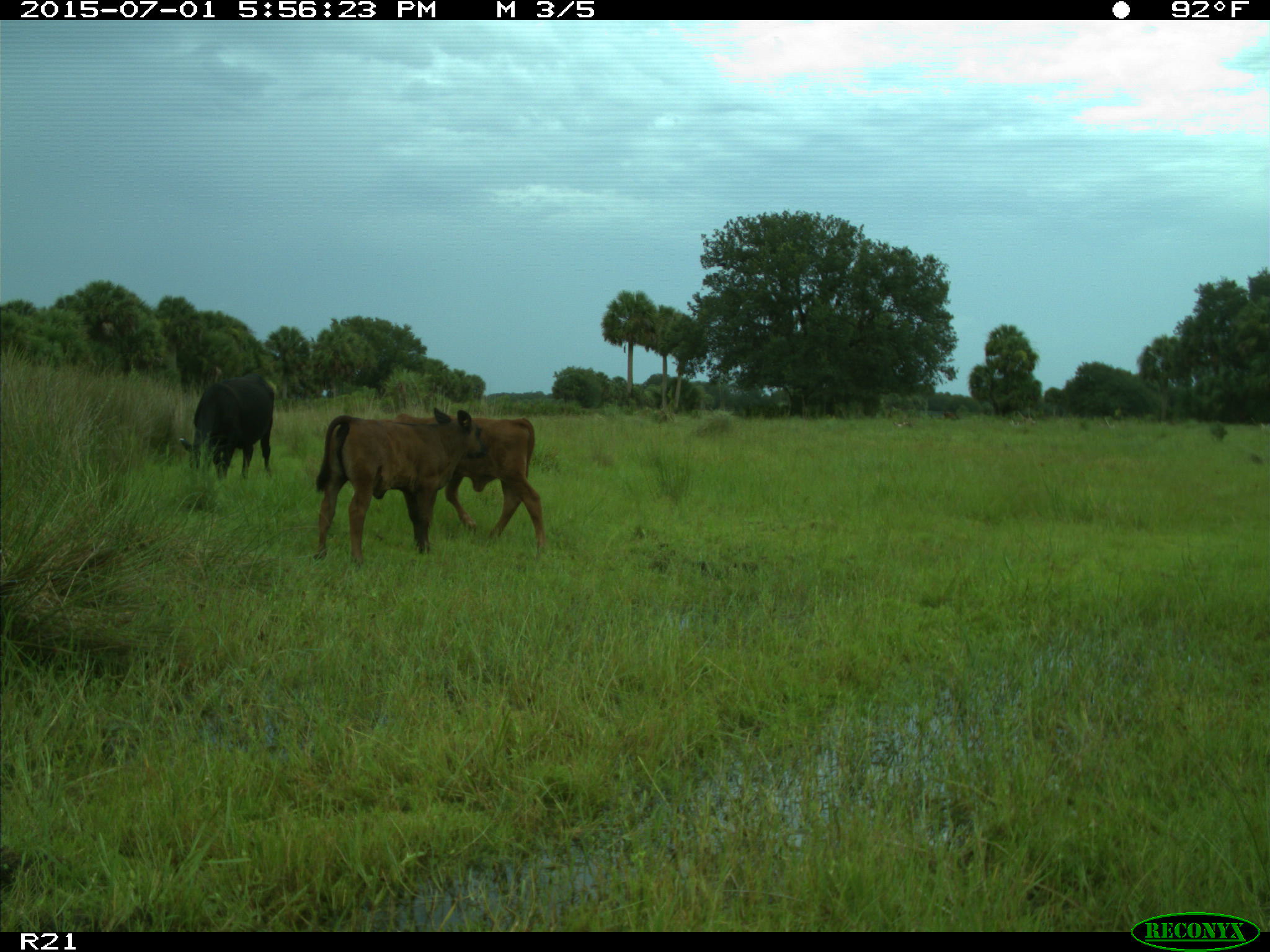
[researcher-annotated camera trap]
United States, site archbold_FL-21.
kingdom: Animalia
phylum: Chordata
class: Mammalia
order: Artiodactyla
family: Bovidae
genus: Bos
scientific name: Bos taurus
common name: domestic cow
Bos taurus (domestic cow).